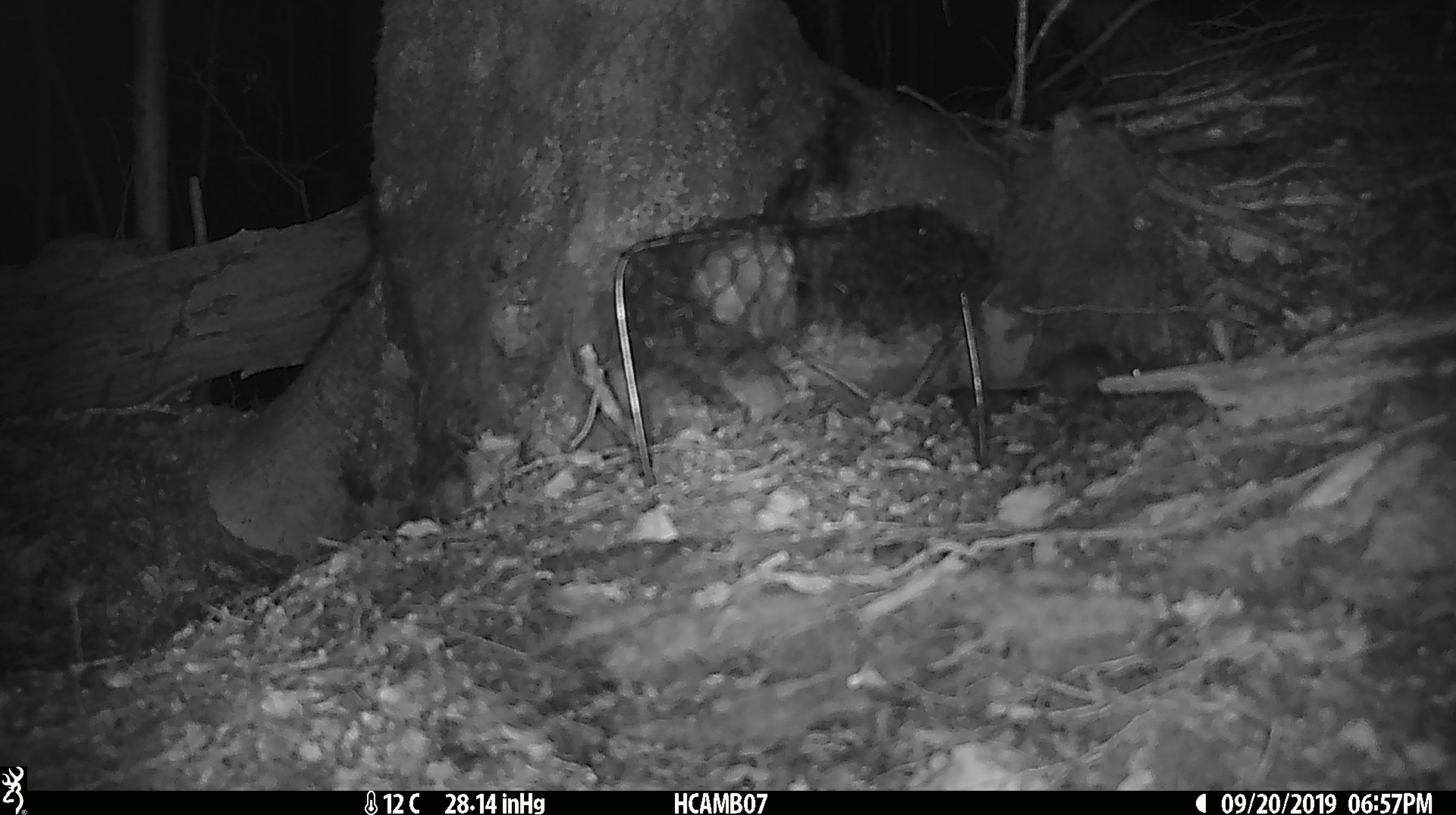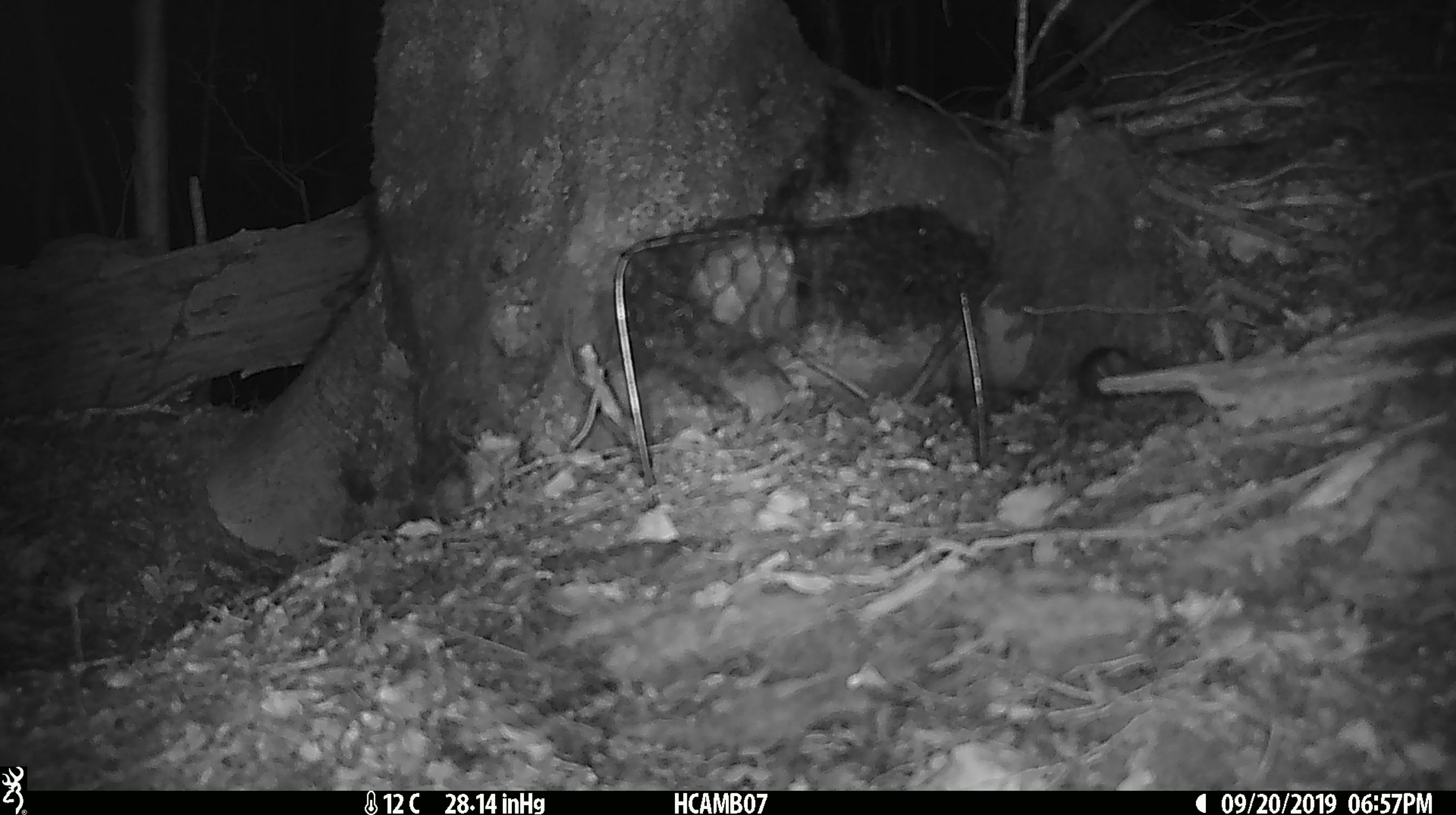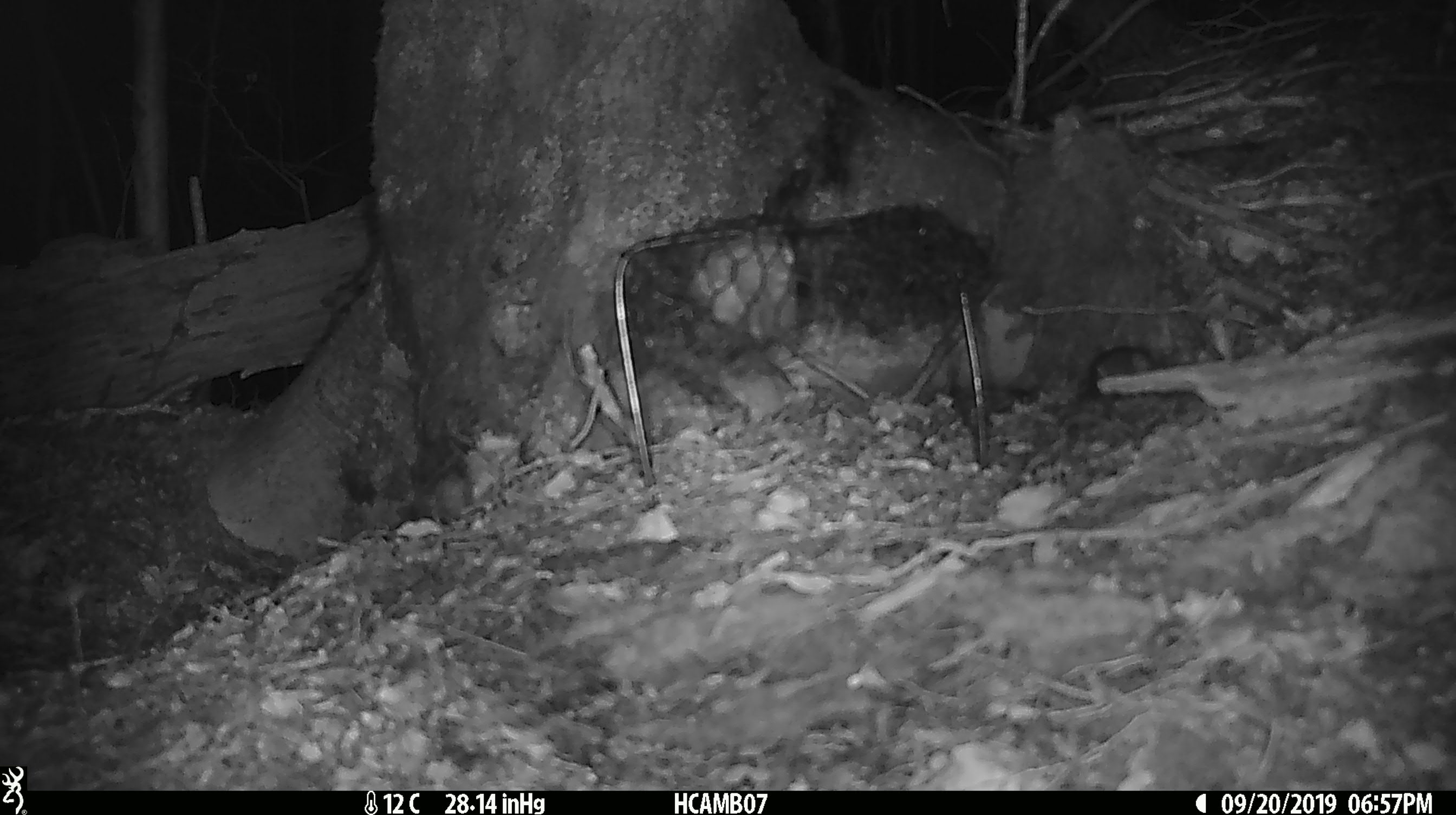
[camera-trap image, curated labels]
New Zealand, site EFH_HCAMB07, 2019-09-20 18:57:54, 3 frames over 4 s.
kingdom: Animalia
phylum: Chordata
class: Mammalia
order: Rodentia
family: Muridae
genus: Mus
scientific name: Mus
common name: mouse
Mouse (Mus).